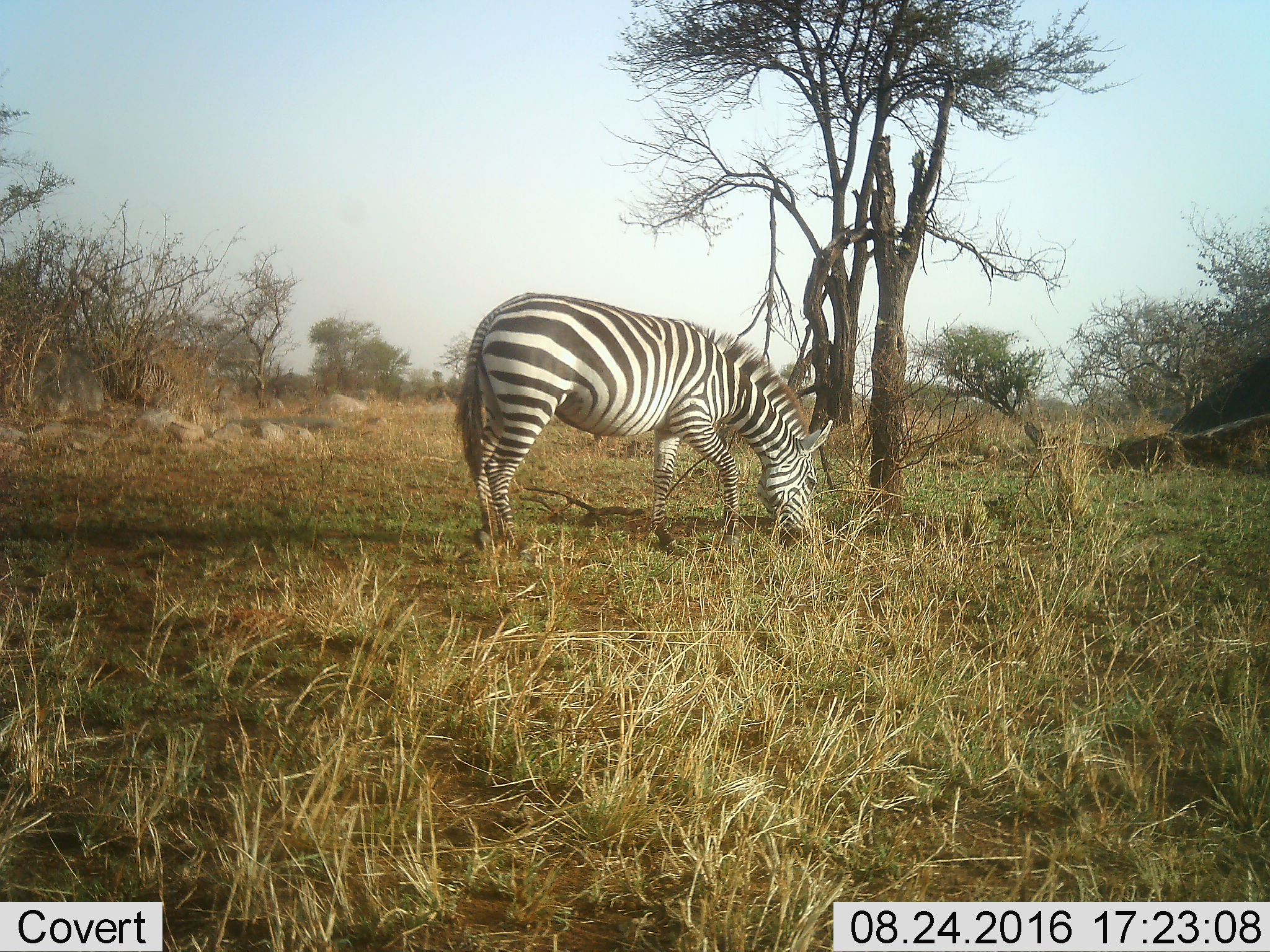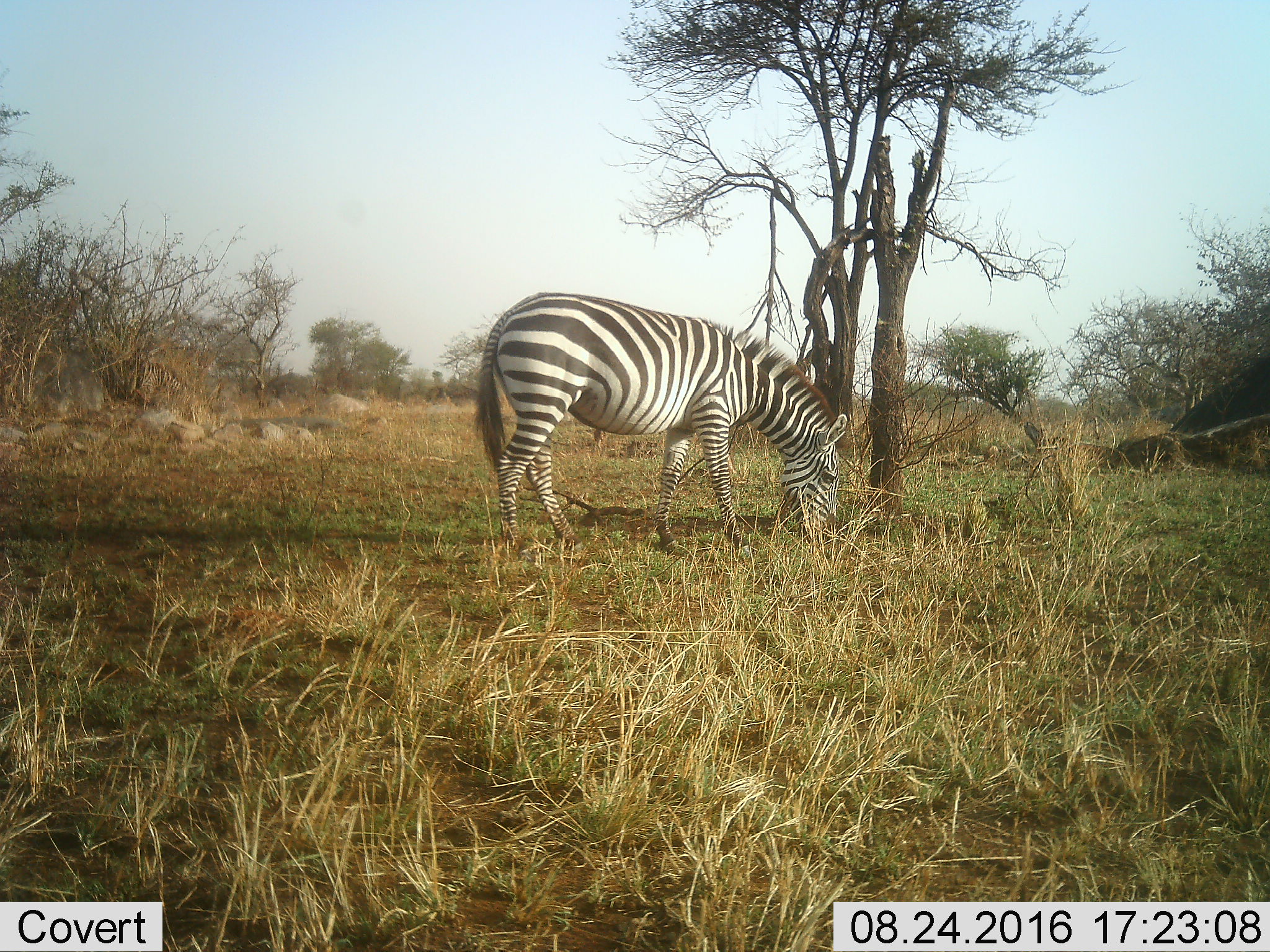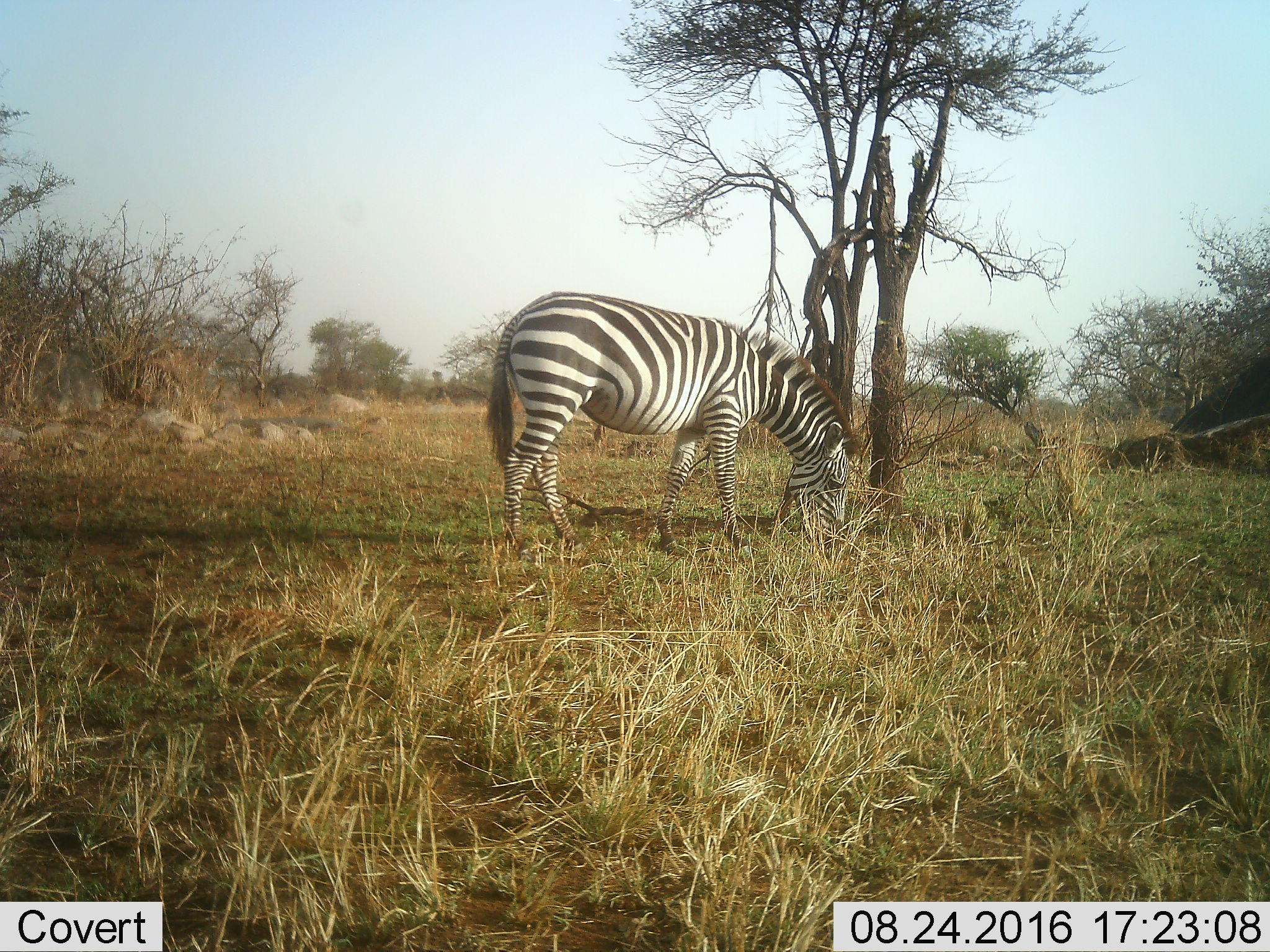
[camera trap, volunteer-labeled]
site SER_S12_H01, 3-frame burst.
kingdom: Animalia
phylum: Chordata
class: Mammalia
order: Perissodactyla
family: Equidae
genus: Equus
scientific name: Equus quagga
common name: plains zebra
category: zebraplains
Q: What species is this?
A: Zebraplains (plains zebra) (Equus quagga).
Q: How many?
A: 2.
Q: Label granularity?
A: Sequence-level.